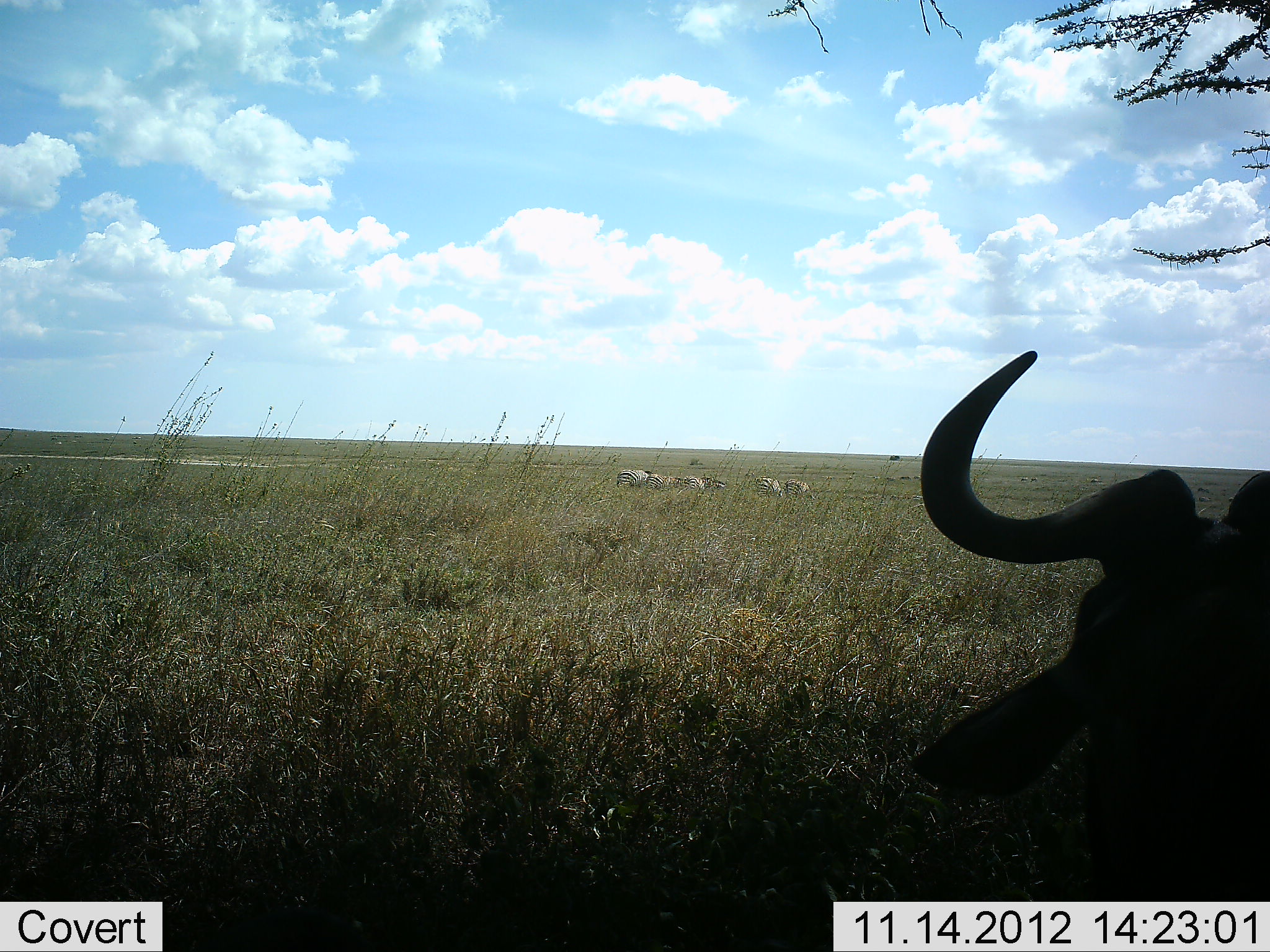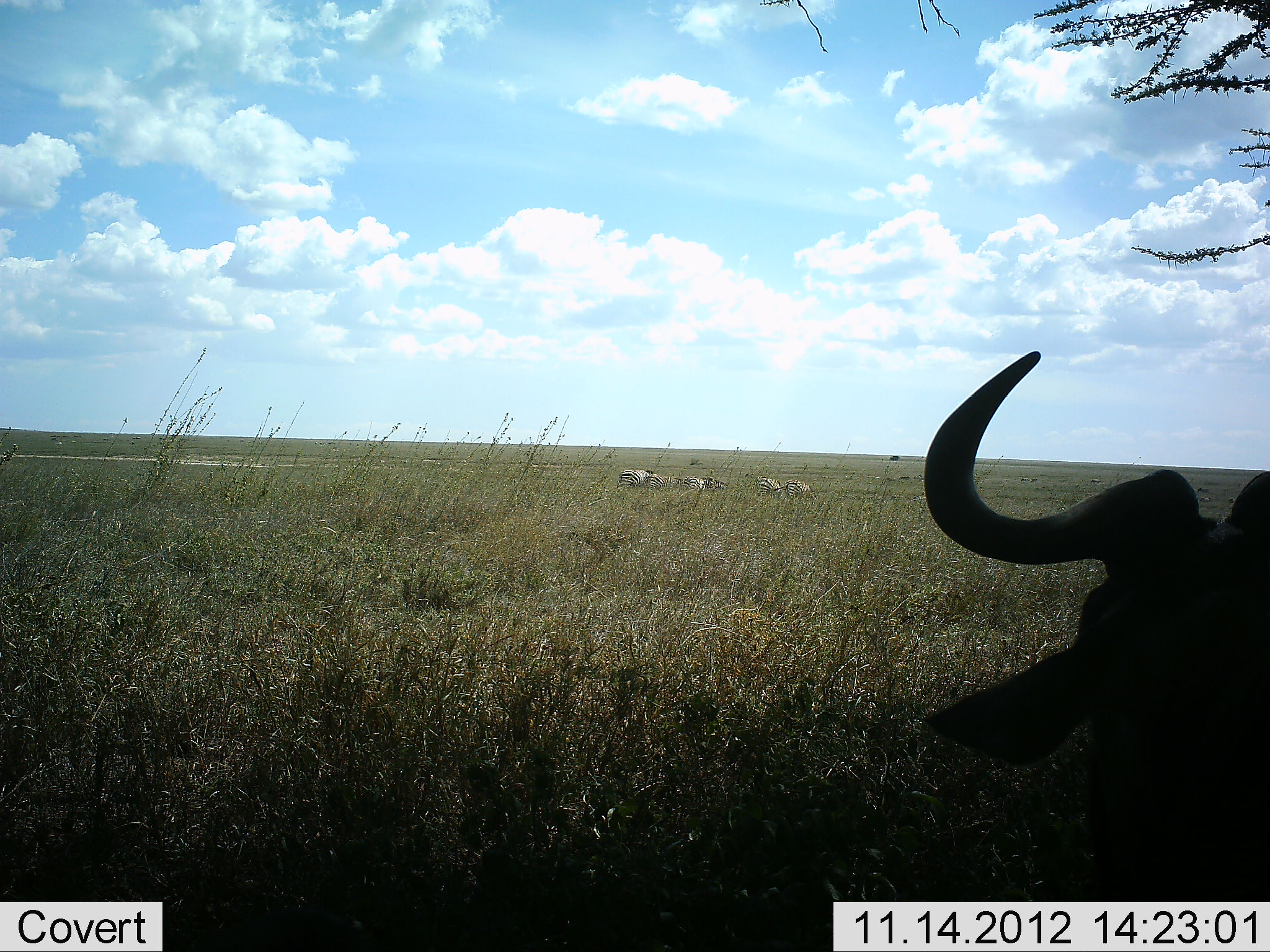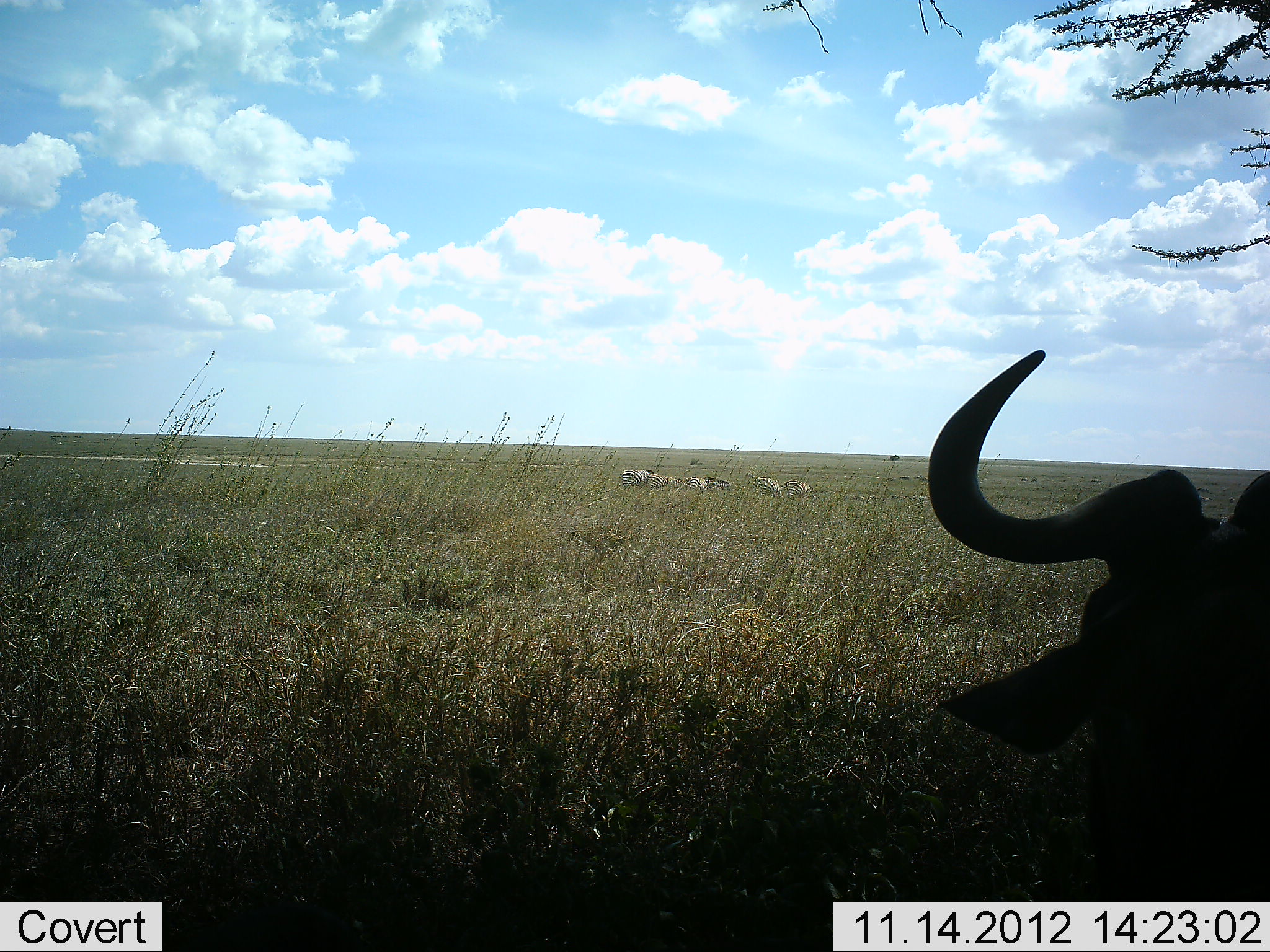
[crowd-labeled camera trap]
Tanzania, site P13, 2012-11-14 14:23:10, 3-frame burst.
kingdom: Animalia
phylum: Chordata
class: Mammalia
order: Artiodactyla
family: Bovidae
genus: Connochaetes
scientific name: Connochaetes taurinus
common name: blue wildebeest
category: wildebeest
Wildebeest (blue wildebeest) (Connochaetes taurinus), count 1. Behavior (volunteer vote fractions): standing 50%, resting 56%, moving 0%, interacting 0%. Young present (vote fraction): 0%. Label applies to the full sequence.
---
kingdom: Animalia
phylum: Chordata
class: Mammalia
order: Perissodactyla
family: Equidae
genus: Equus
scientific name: Equus quagga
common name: plains zebra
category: zebra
Zebra (plains zebra) (Equus quagga), count 5. Behavior (volunteer vote fractions): standing 45%, resting 0%, moving 9%, interacting 0%. Young present (vote fraction): 0%. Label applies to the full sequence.